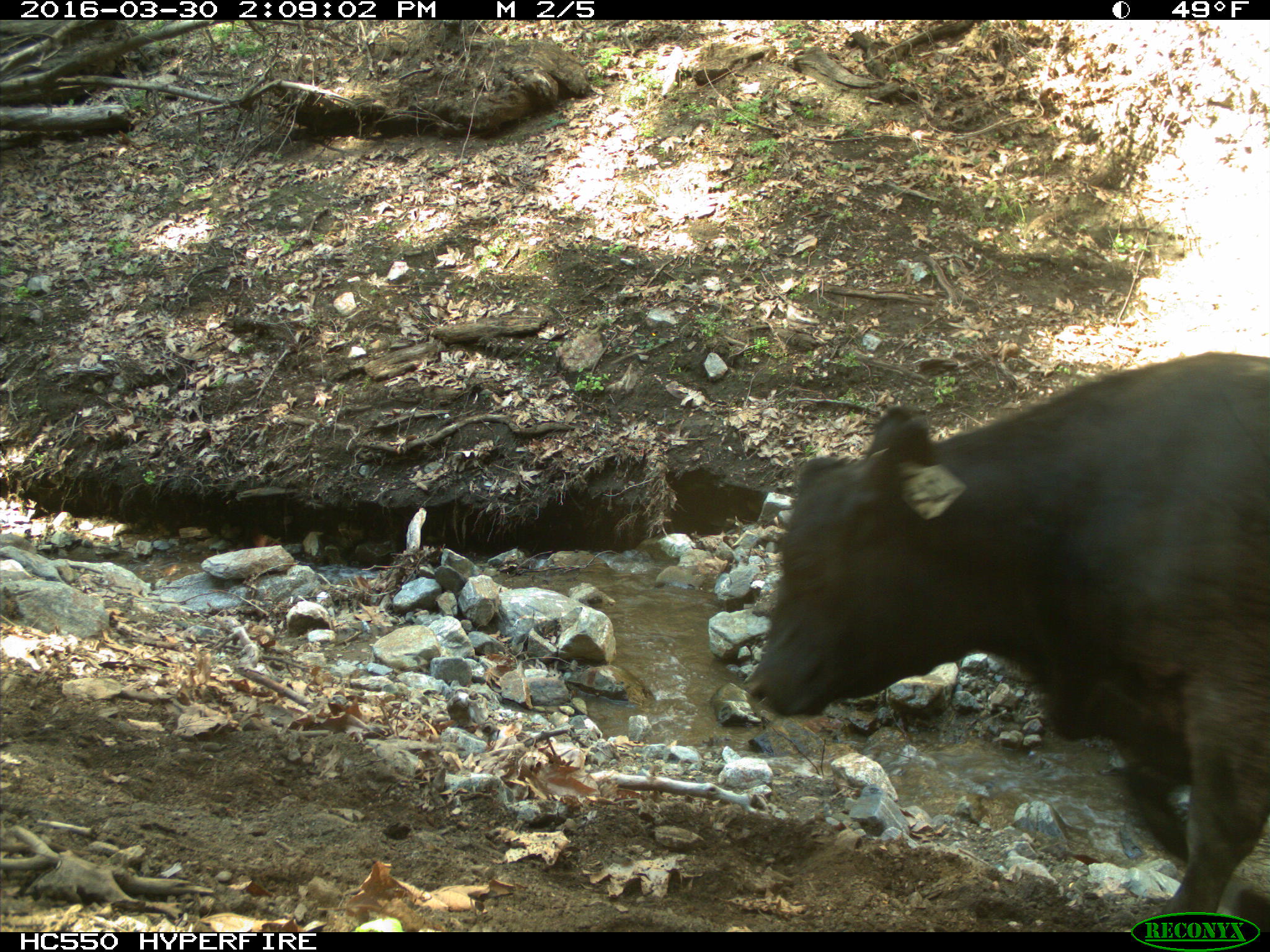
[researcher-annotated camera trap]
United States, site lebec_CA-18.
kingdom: Animalia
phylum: Chordata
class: Mammalia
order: Artiodactyla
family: Bovidae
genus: Bos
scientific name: Bos taurus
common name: domestic cow